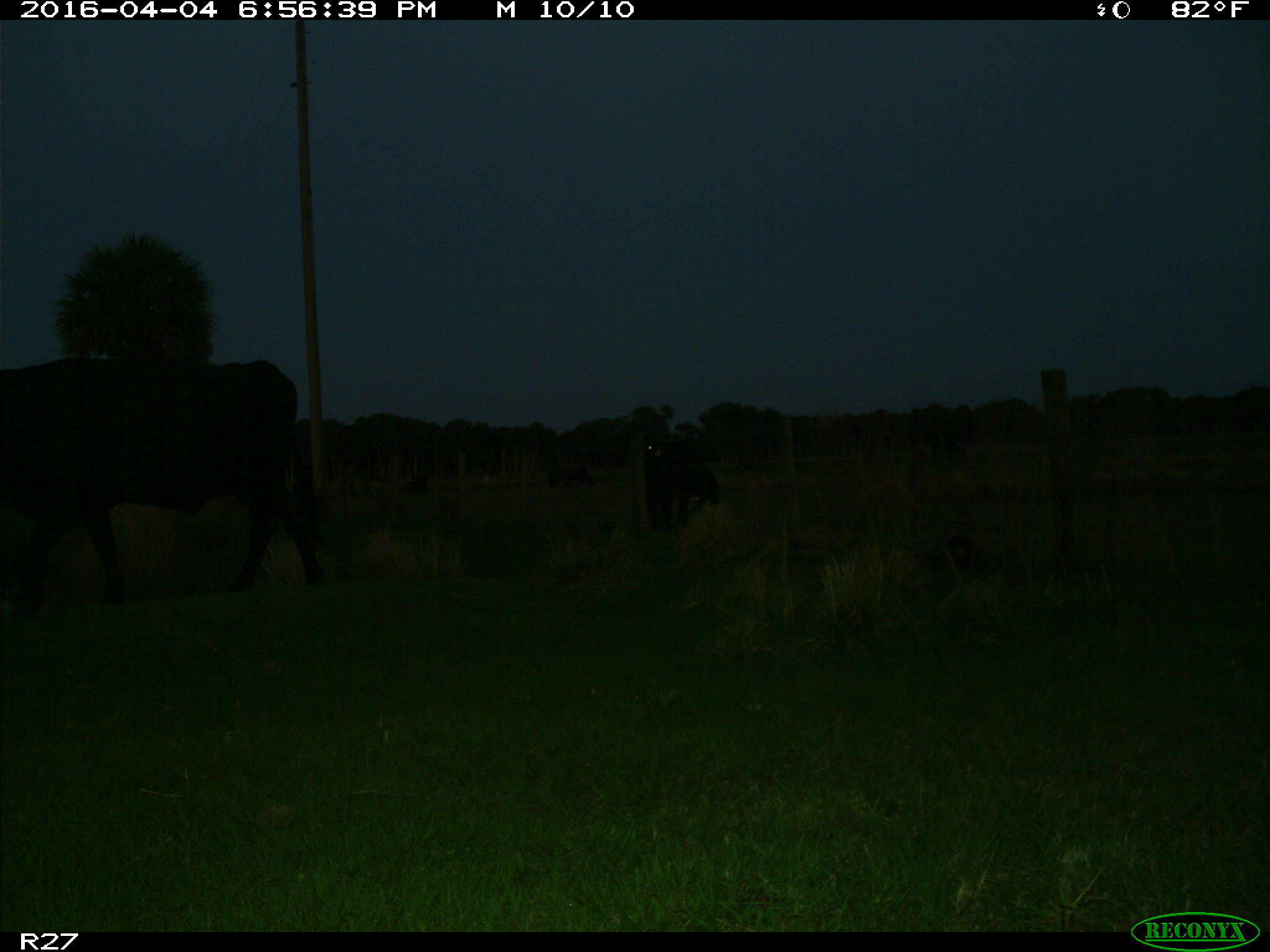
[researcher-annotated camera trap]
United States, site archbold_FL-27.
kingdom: Animalia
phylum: Chordata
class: Mammalia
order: Artiodactyla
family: Bovidae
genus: Bos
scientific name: Bos taurus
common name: domestic cow